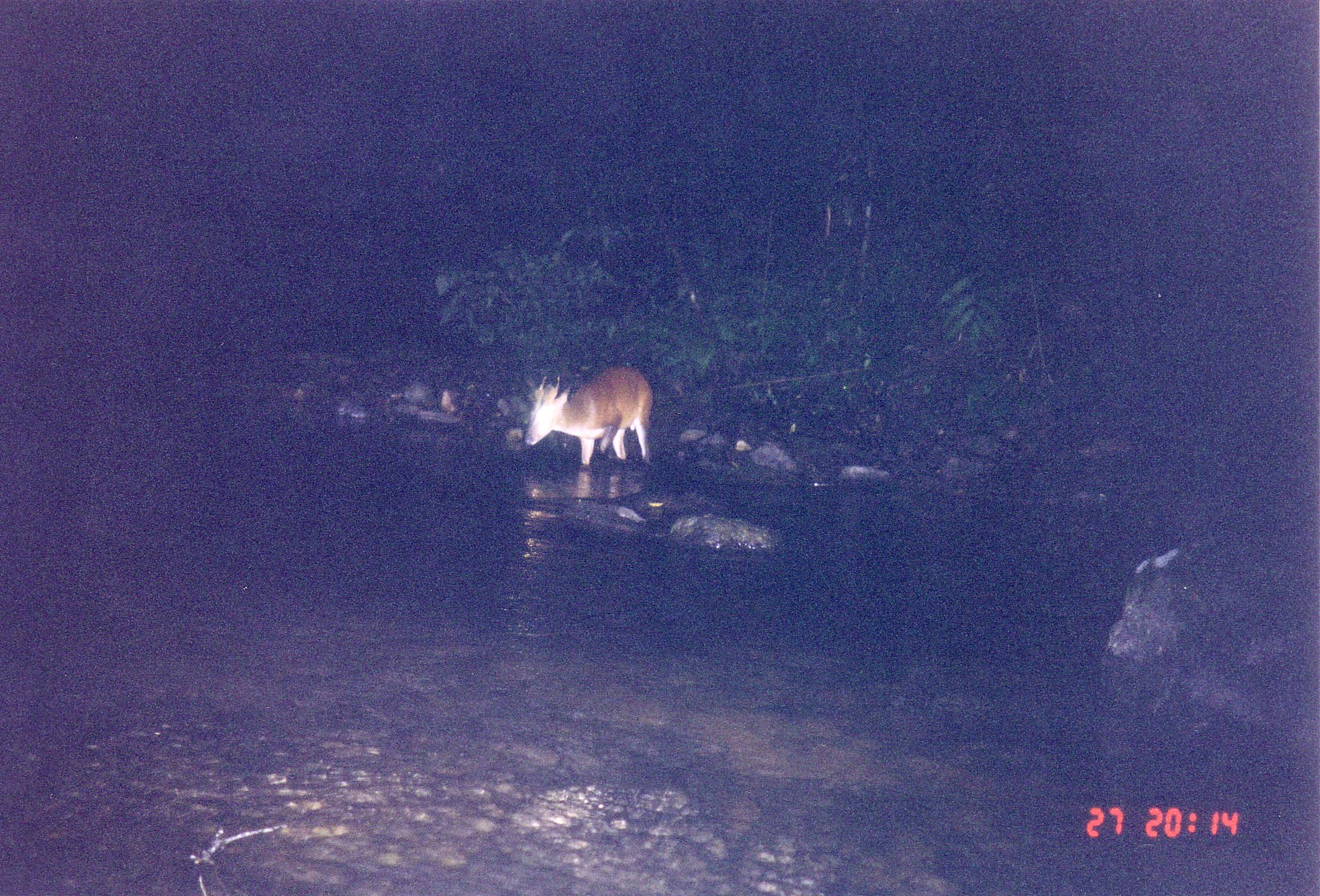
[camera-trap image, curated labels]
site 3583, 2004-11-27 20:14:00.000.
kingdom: Animalia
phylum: Chordata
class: Mammalia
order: Artiodactyla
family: Cervidae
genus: Muntiacus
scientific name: Muntiacus muntjak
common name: southern red muntjac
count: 1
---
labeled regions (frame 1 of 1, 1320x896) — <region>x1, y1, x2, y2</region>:
muntiacus muntjak: <region>523, 366, 653, 467</region>